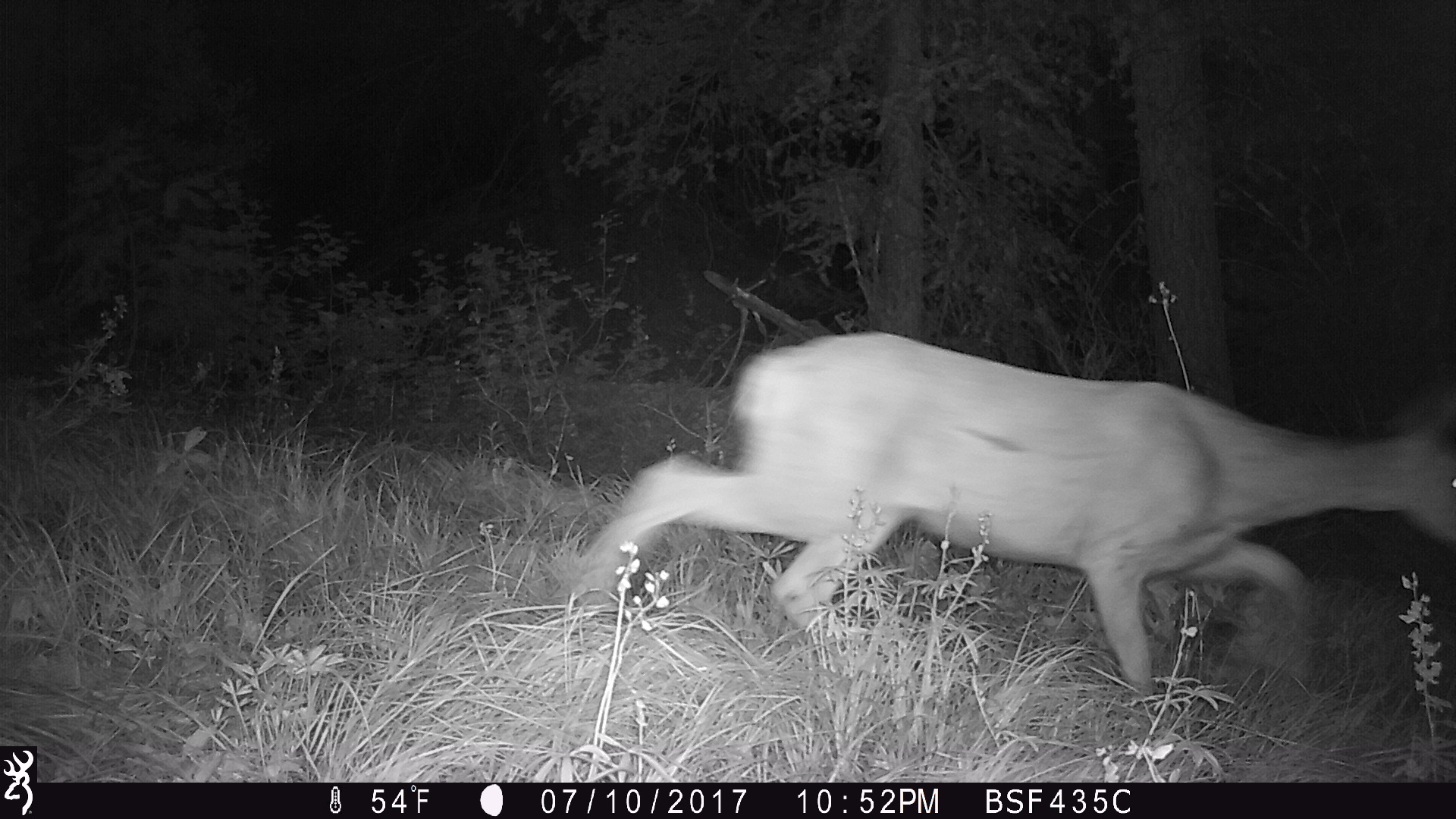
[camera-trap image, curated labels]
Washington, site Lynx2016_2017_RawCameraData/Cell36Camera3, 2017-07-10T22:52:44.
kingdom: Animalia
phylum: Chordata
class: Mammalia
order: Artiodactyla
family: Cervidae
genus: Odocoileus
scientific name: Odocoileus hemionus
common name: mule deer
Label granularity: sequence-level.